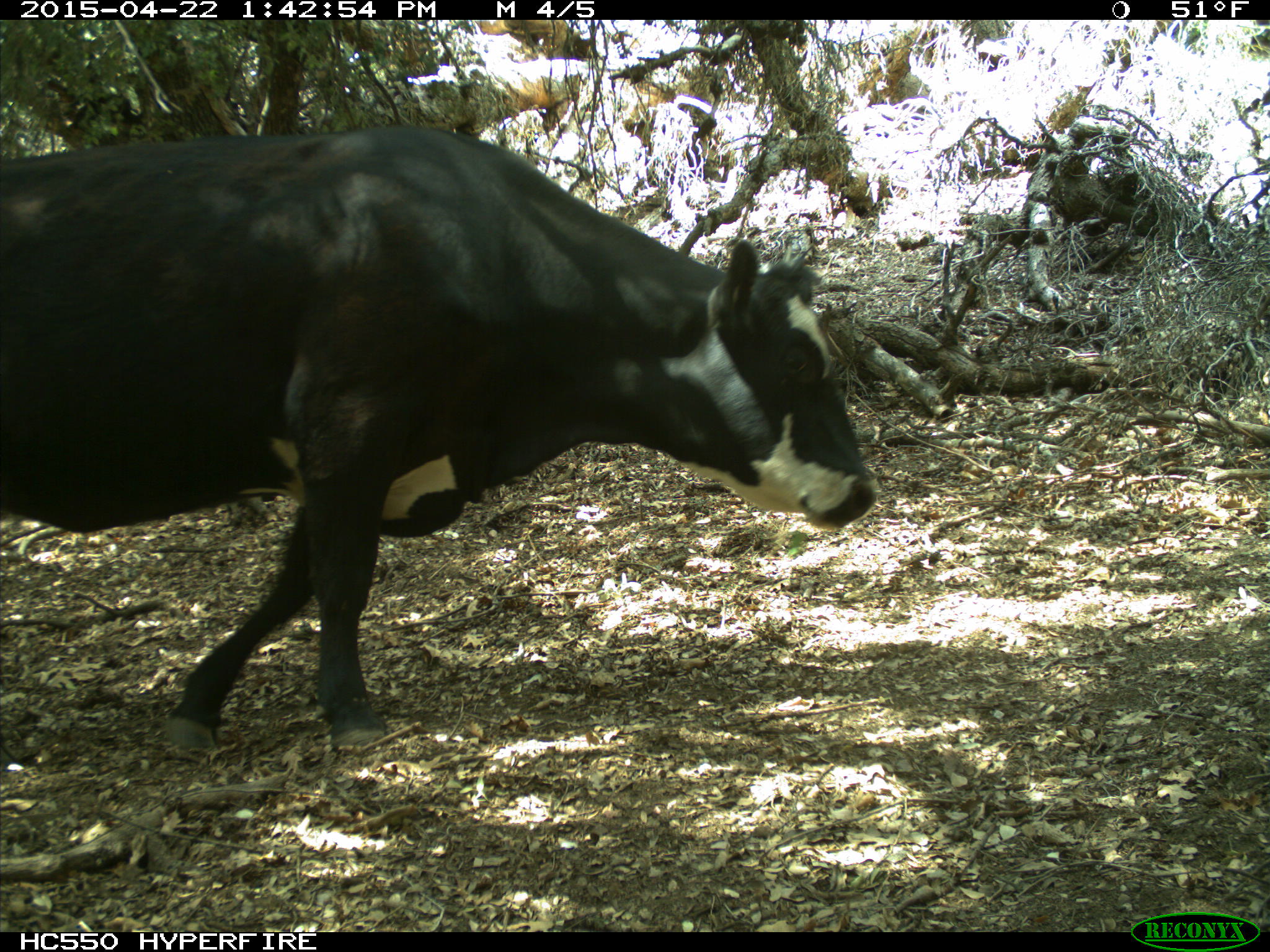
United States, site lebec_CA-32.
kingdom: Animalia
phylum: Chordata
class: Mammalia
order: Artiodactyla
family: Bovidae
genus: Bos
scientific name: Bos taurus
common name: domestic cow